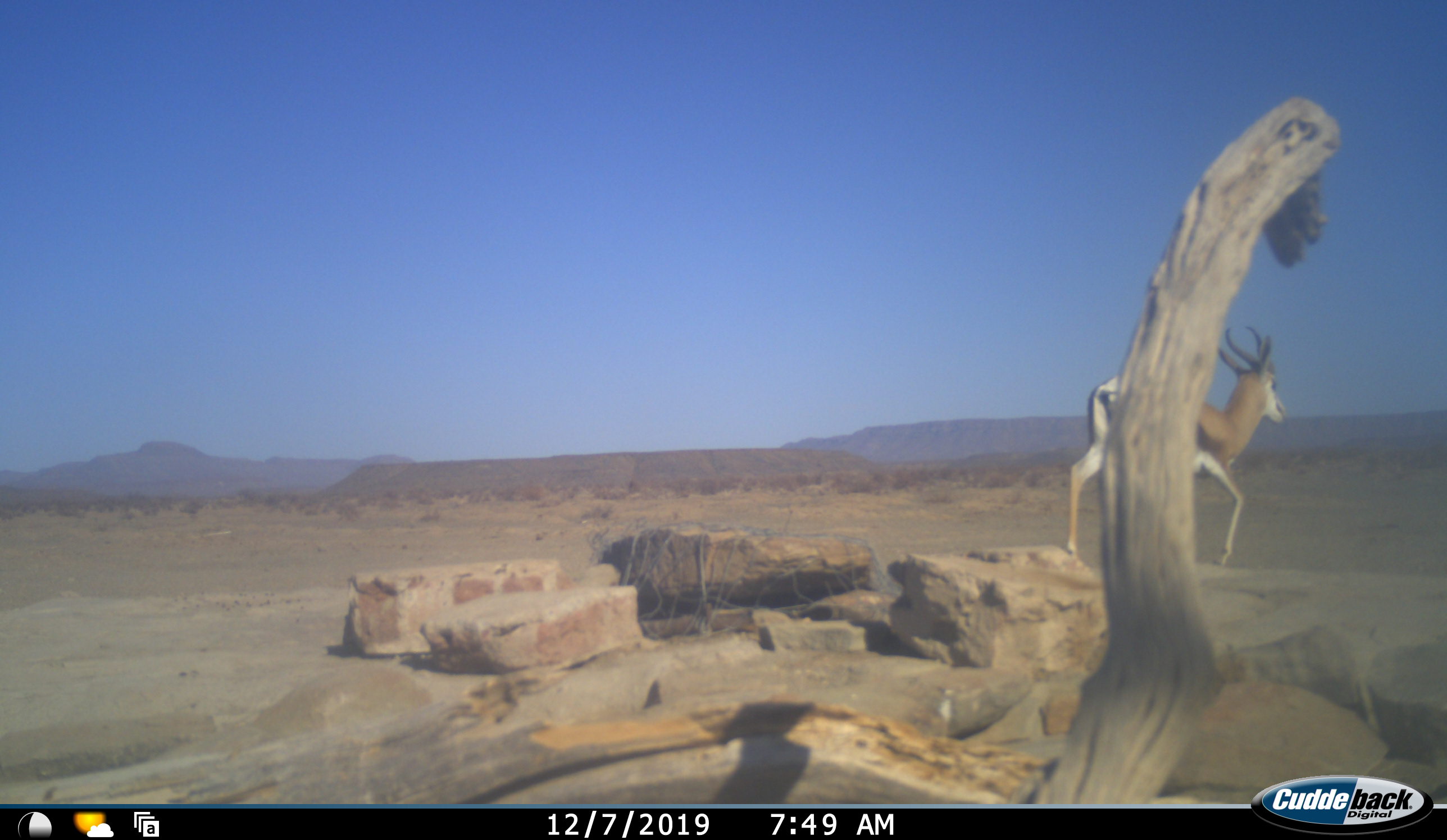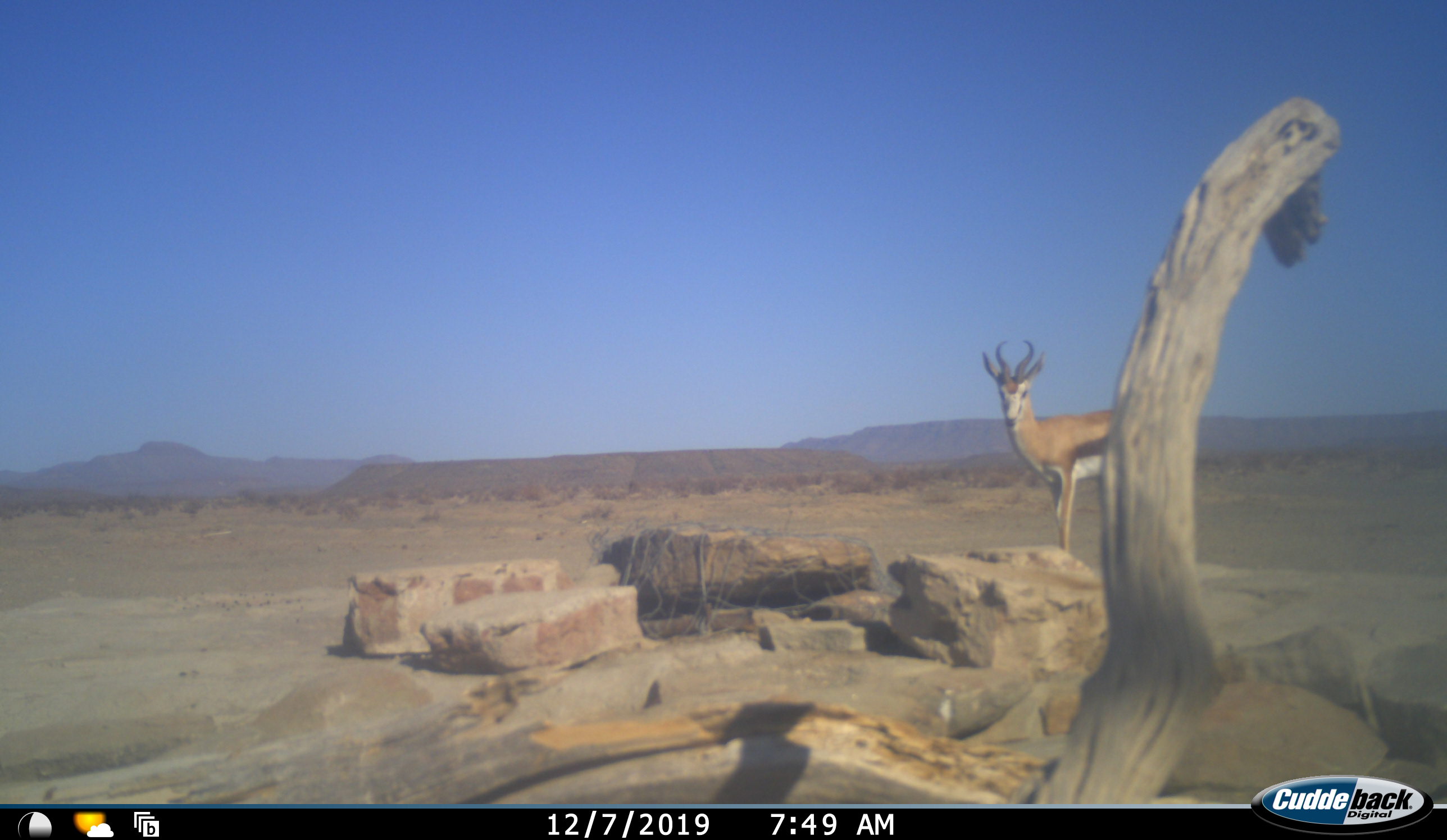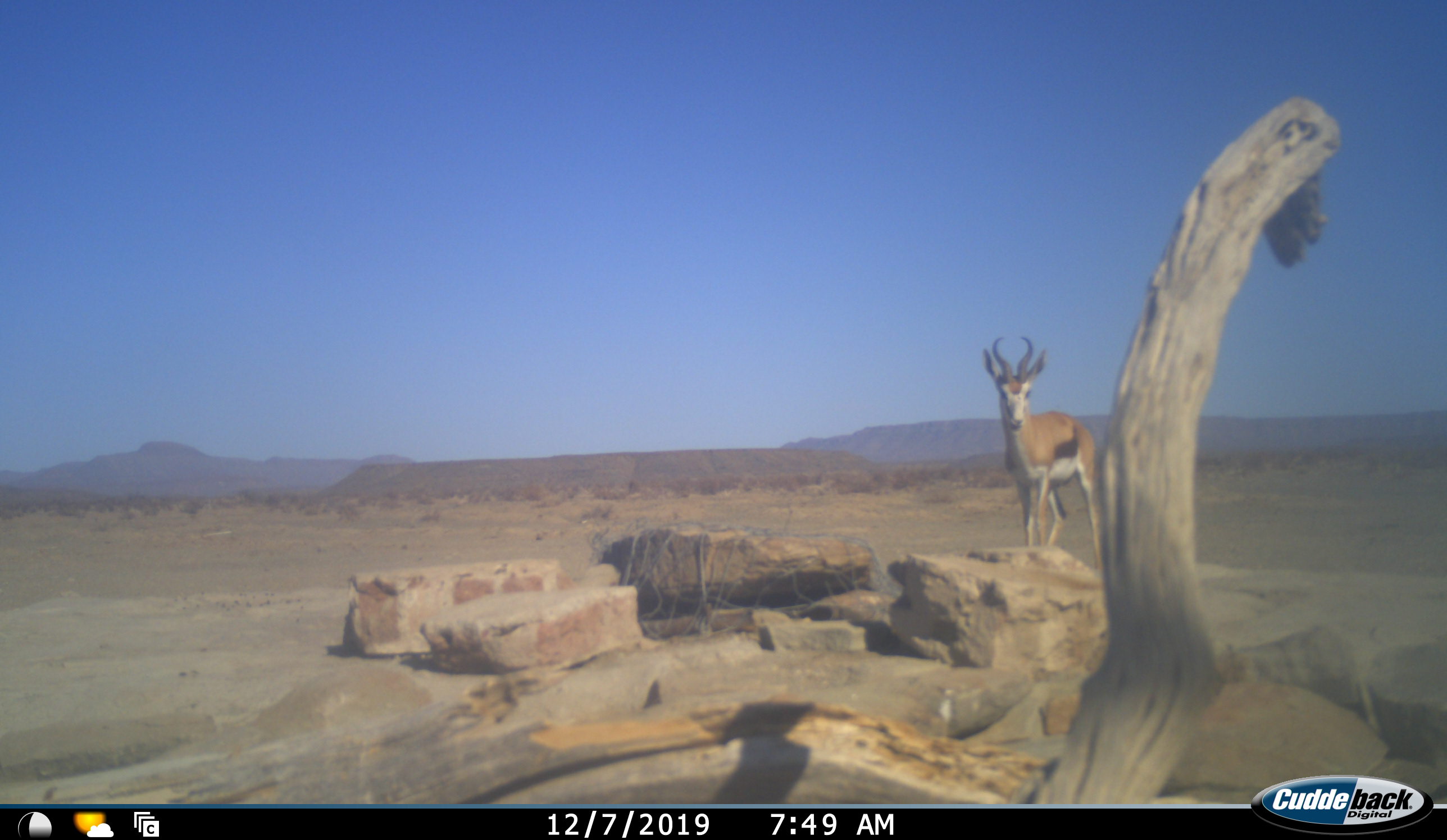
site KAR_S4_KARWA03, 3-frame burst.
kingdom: Animalia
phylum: Chordata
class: Mammalia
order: Artiodactyla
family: Bovidae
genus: Antidorcas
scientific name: Antidorcas marsupialis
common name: springbok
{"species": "springbok (Antidorcas marsupialis)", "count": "1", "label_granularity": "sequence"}